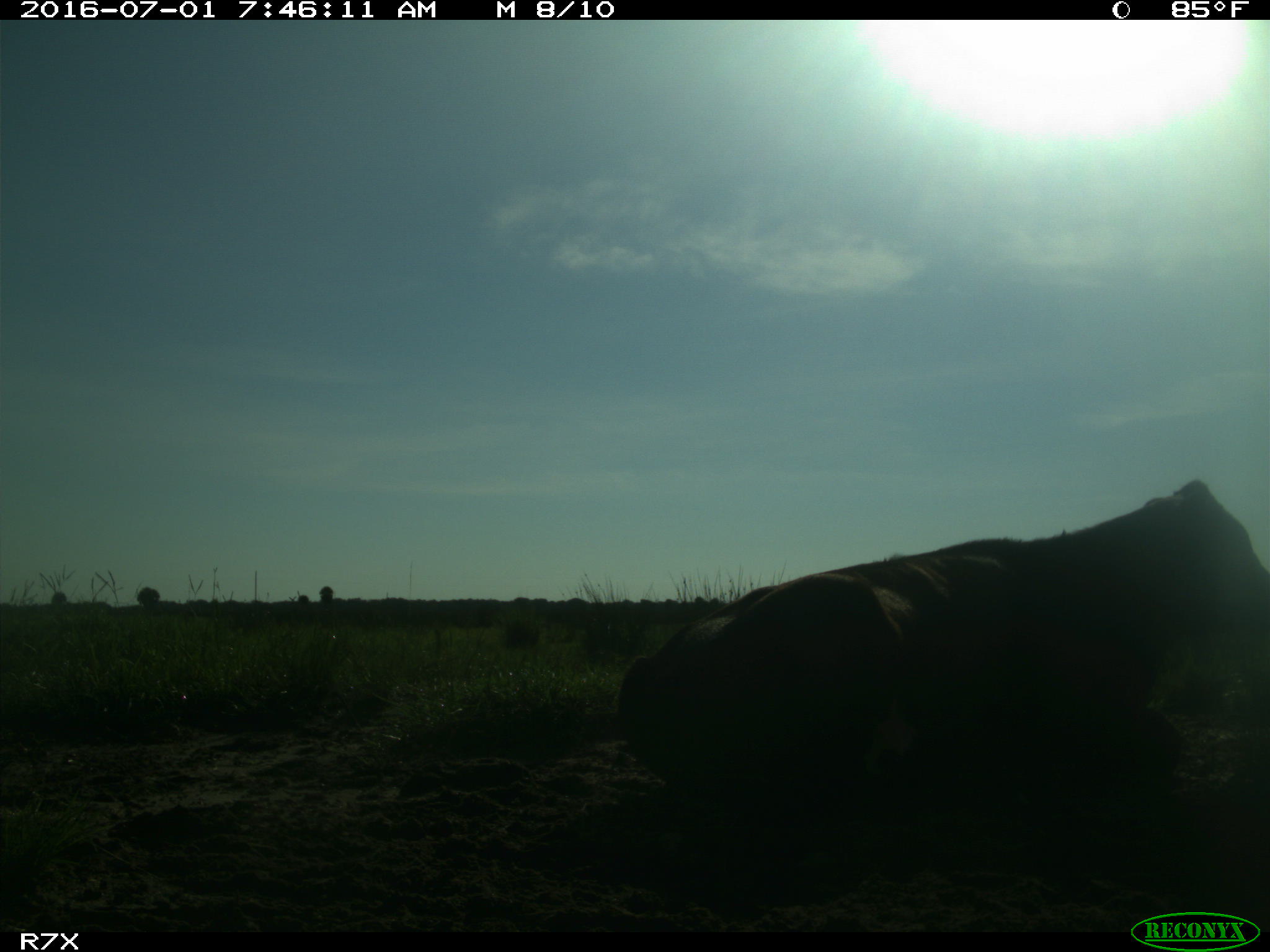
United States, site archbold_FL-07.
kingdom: Animalia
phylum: Chordata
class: Mammalia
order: Artiodactyla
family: Bovidae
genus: Bos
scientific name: Bos taurus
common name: domestic cow